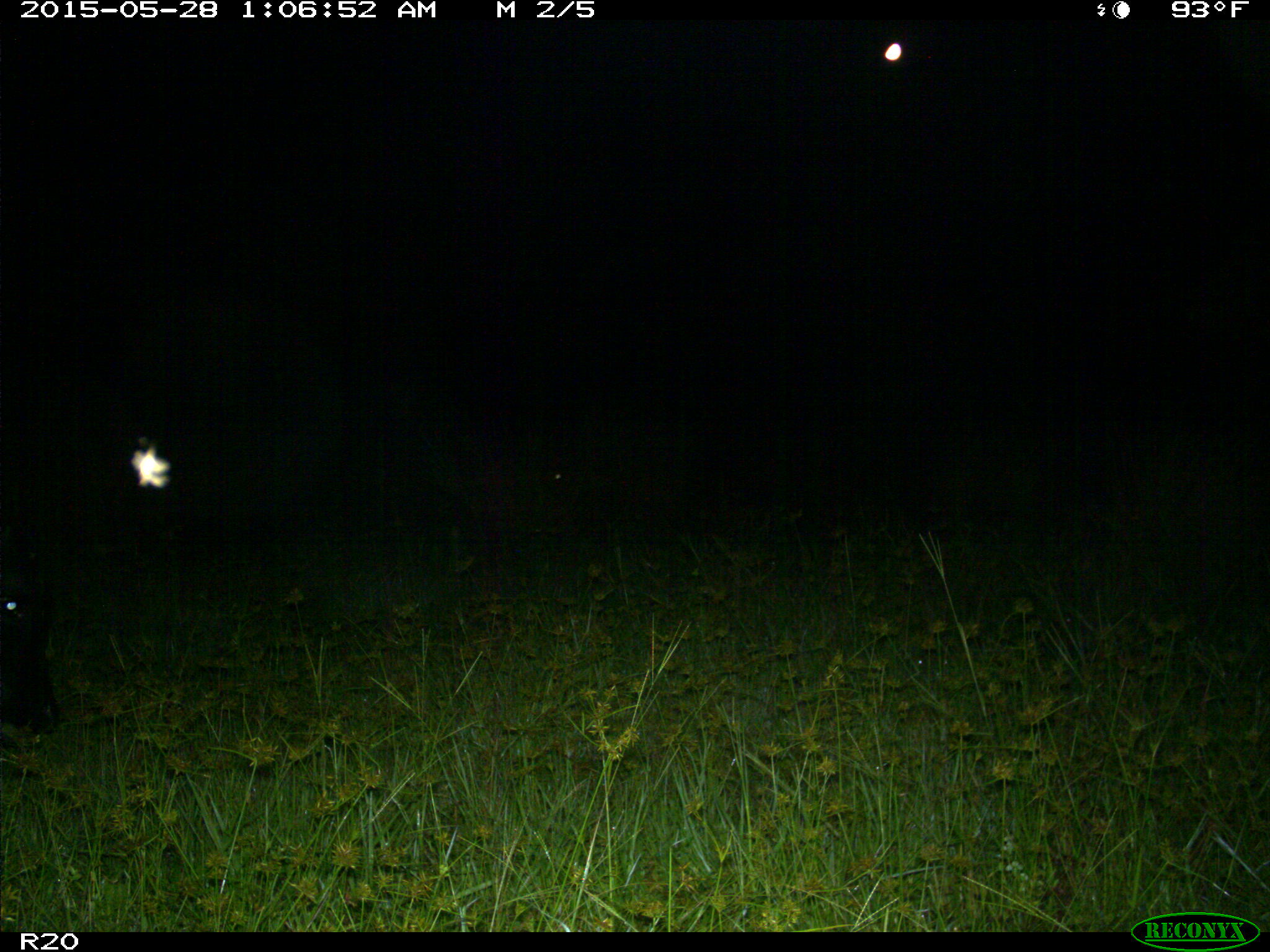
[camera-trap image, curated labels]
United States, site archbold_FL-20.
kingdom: Animalia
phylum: Chordata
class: Mammalia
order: Artiodactyla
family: Bovidae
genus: Bos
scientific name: Bos taurus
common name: domestic cow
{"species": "Bos taurus (domestic cow)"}